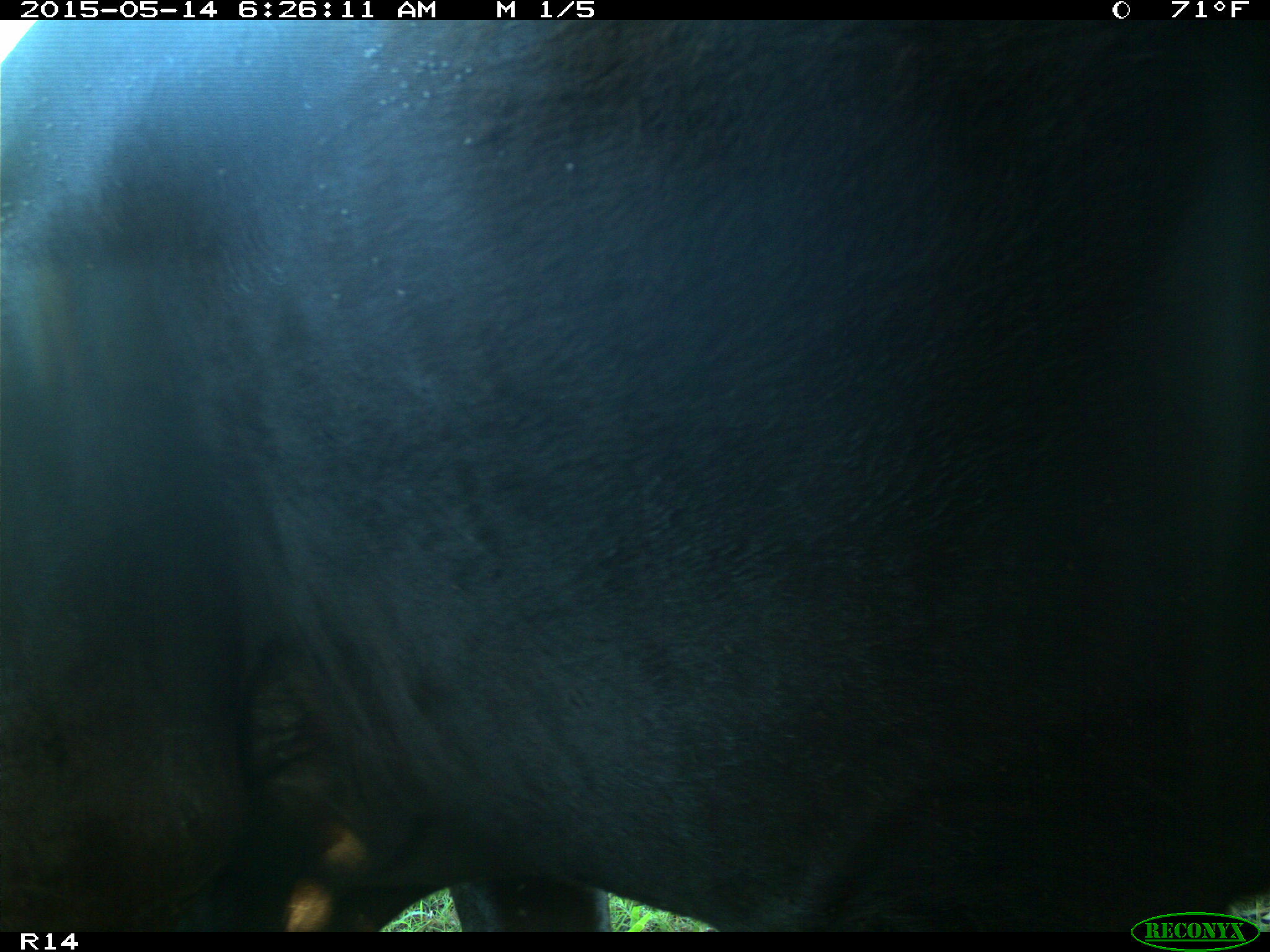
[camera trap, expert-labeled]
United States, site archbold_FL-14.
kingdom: Animalia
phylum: Chordata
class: Mammalia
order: Artiodactyla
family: Bovidae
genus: Bos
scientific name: Bos taurus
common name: domestic cow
Bos taurus (domestic cow).